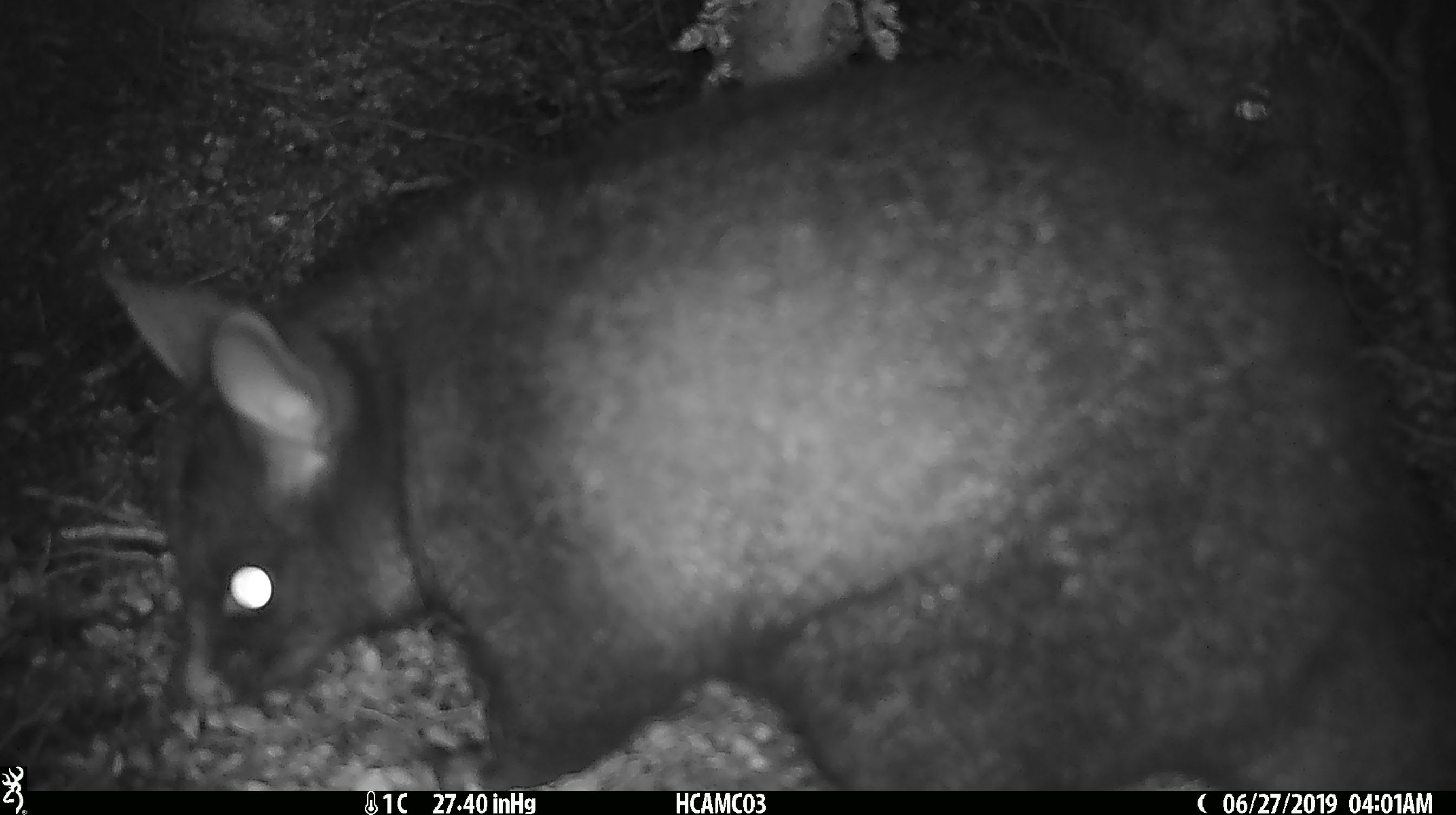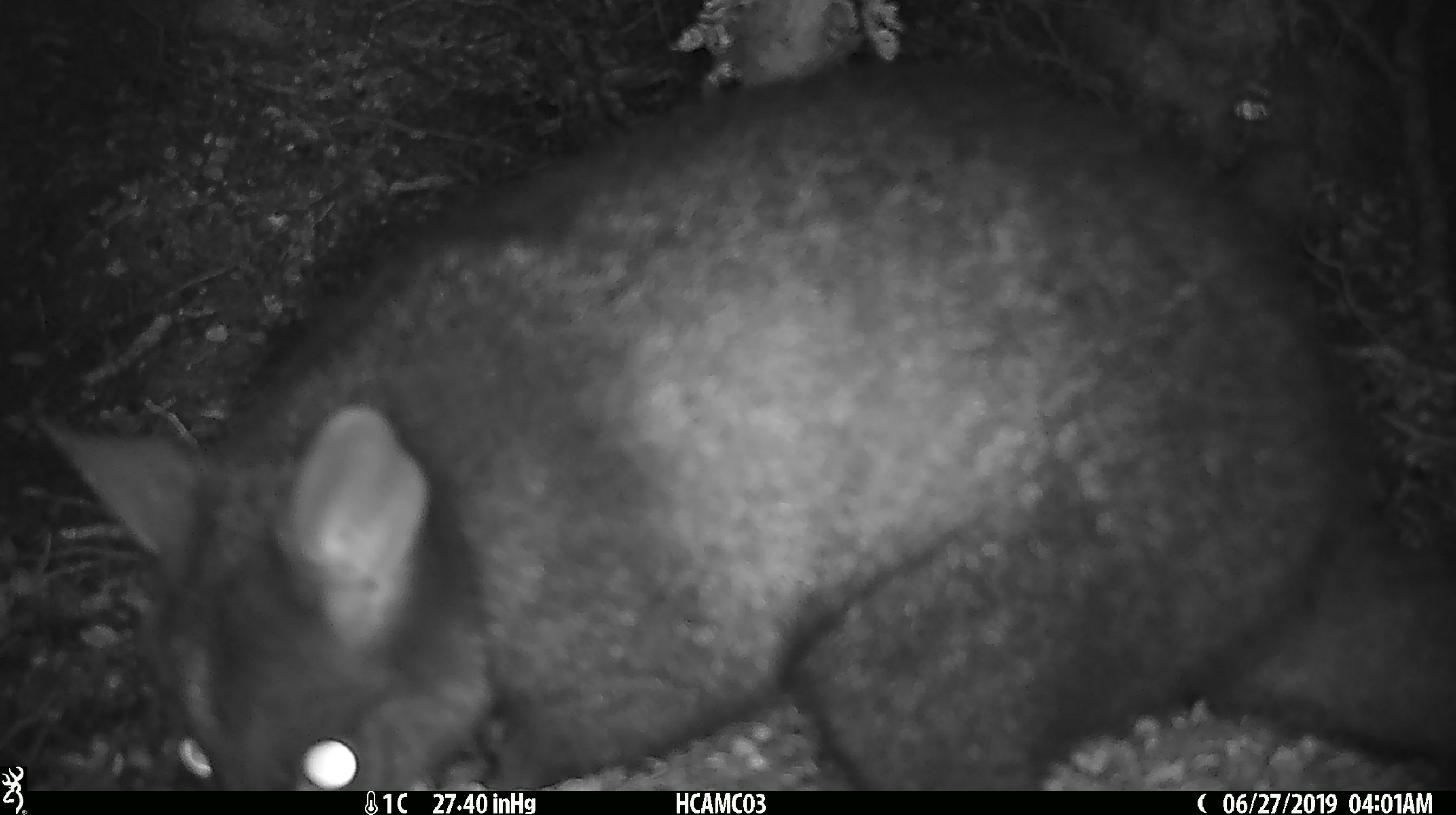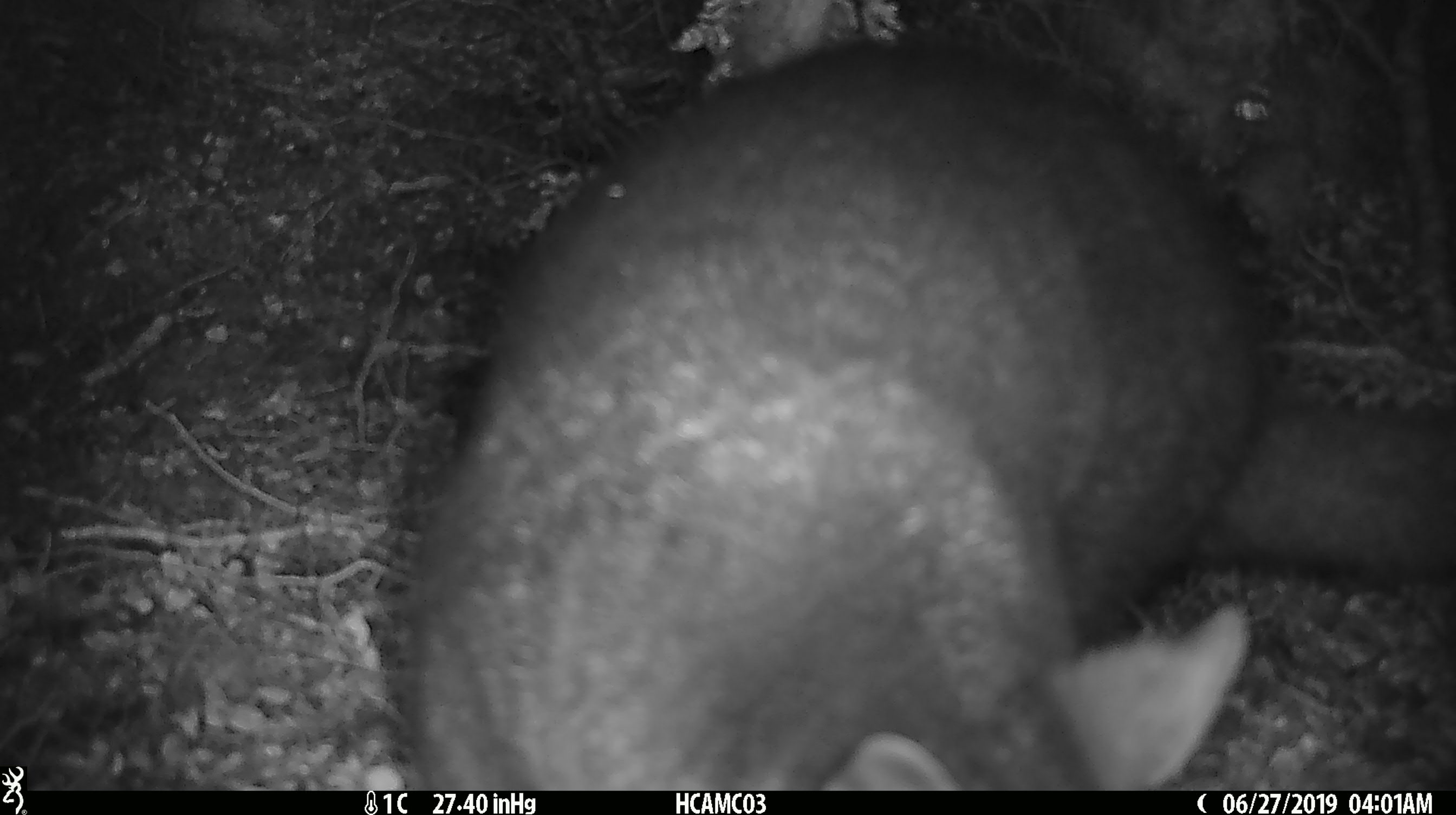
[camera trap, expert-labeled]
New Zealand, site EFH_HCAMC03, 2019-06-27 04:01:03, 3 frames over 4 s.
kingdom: Animalia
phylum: Chordata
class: Mammalia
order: Diprotodontia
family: Phalangeridae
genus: Trichosurus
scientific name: Trichosurus vulpecula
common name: common brushtail possum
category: possum